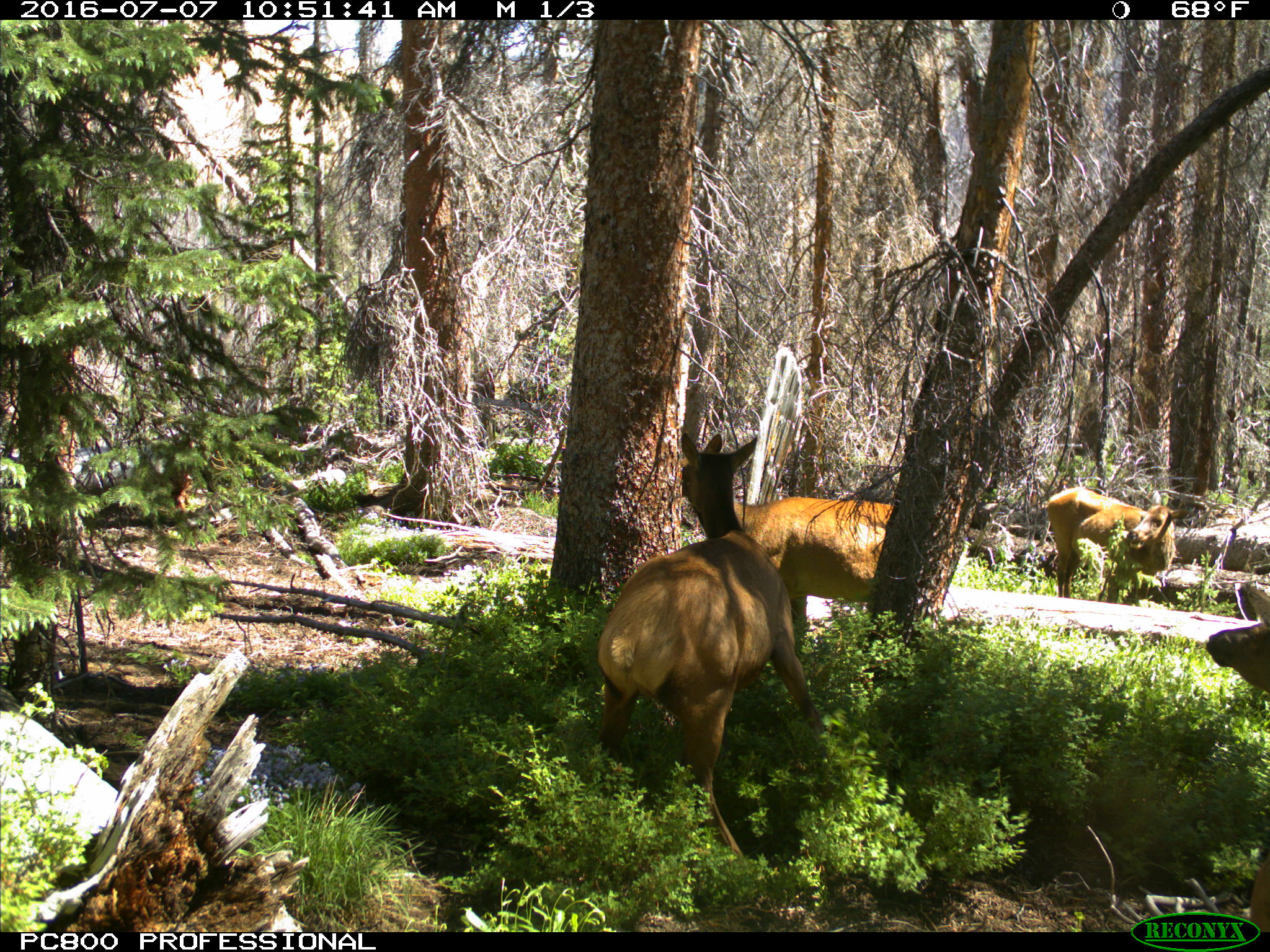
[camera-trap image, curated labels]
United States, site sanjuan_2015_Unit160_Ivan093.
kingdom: Animalia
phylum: Chordata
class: Mammalia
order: Artiodactyla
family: Cervidae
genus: Cervus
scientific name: Cervus elaphus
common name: red deer